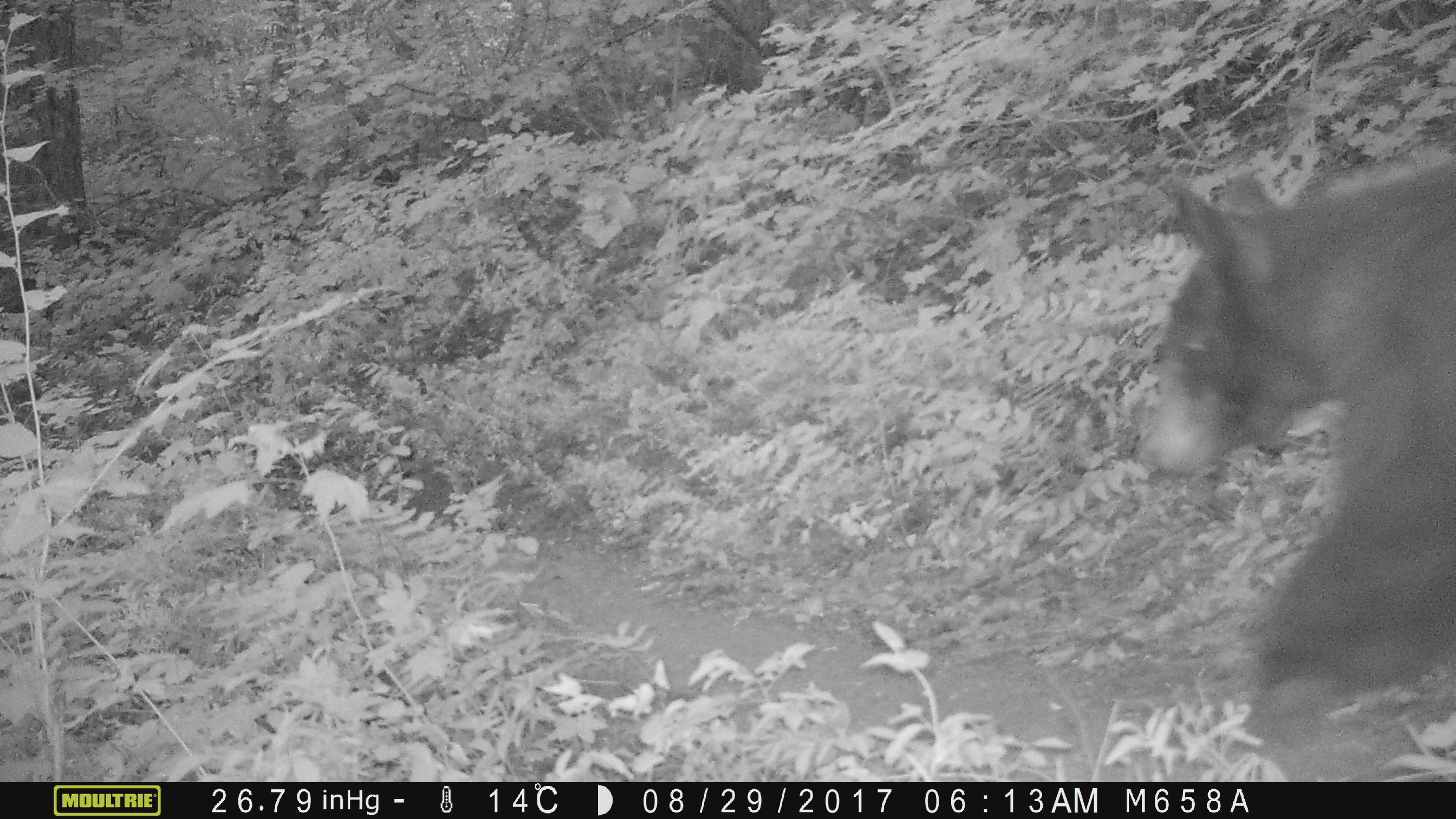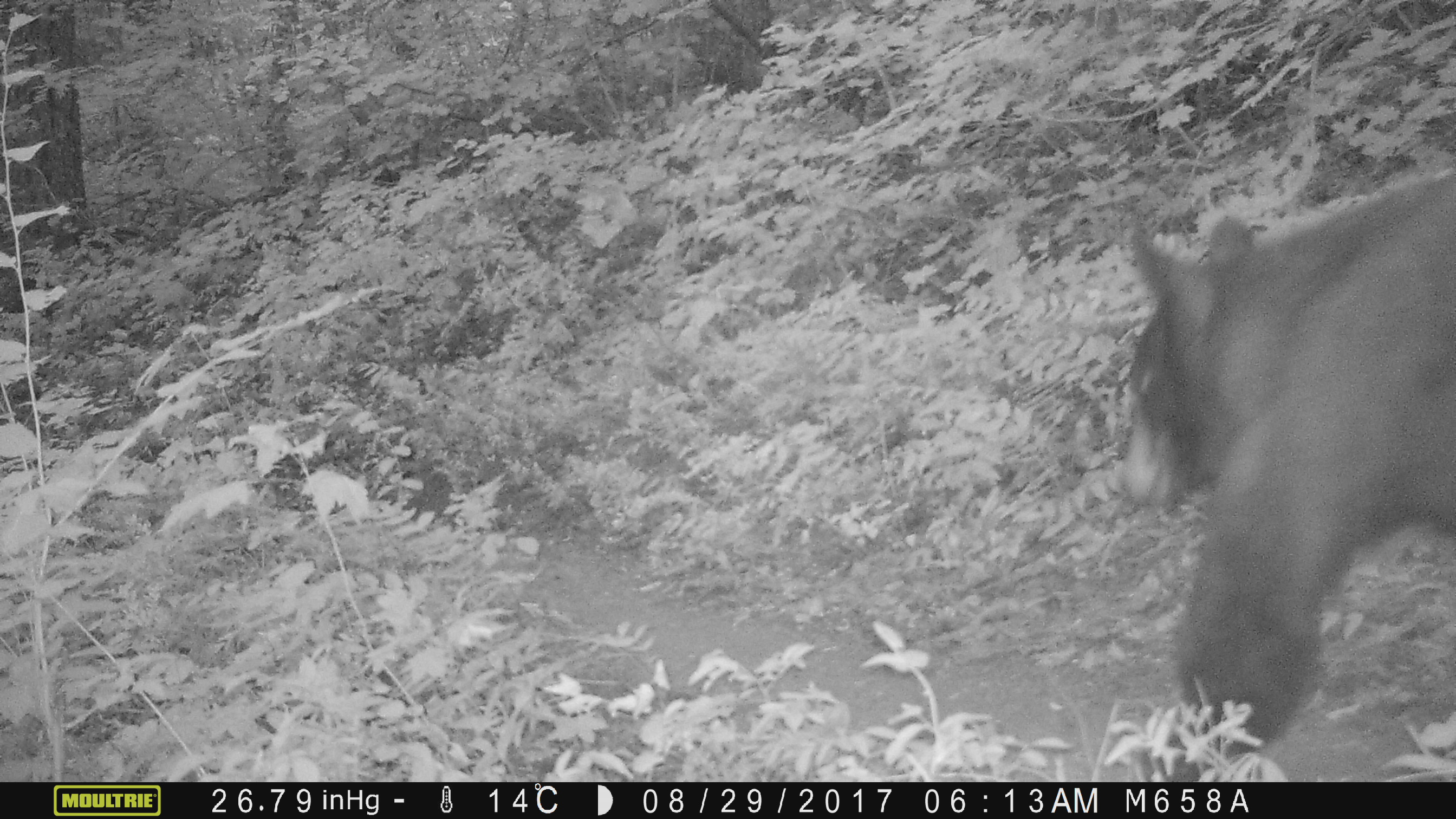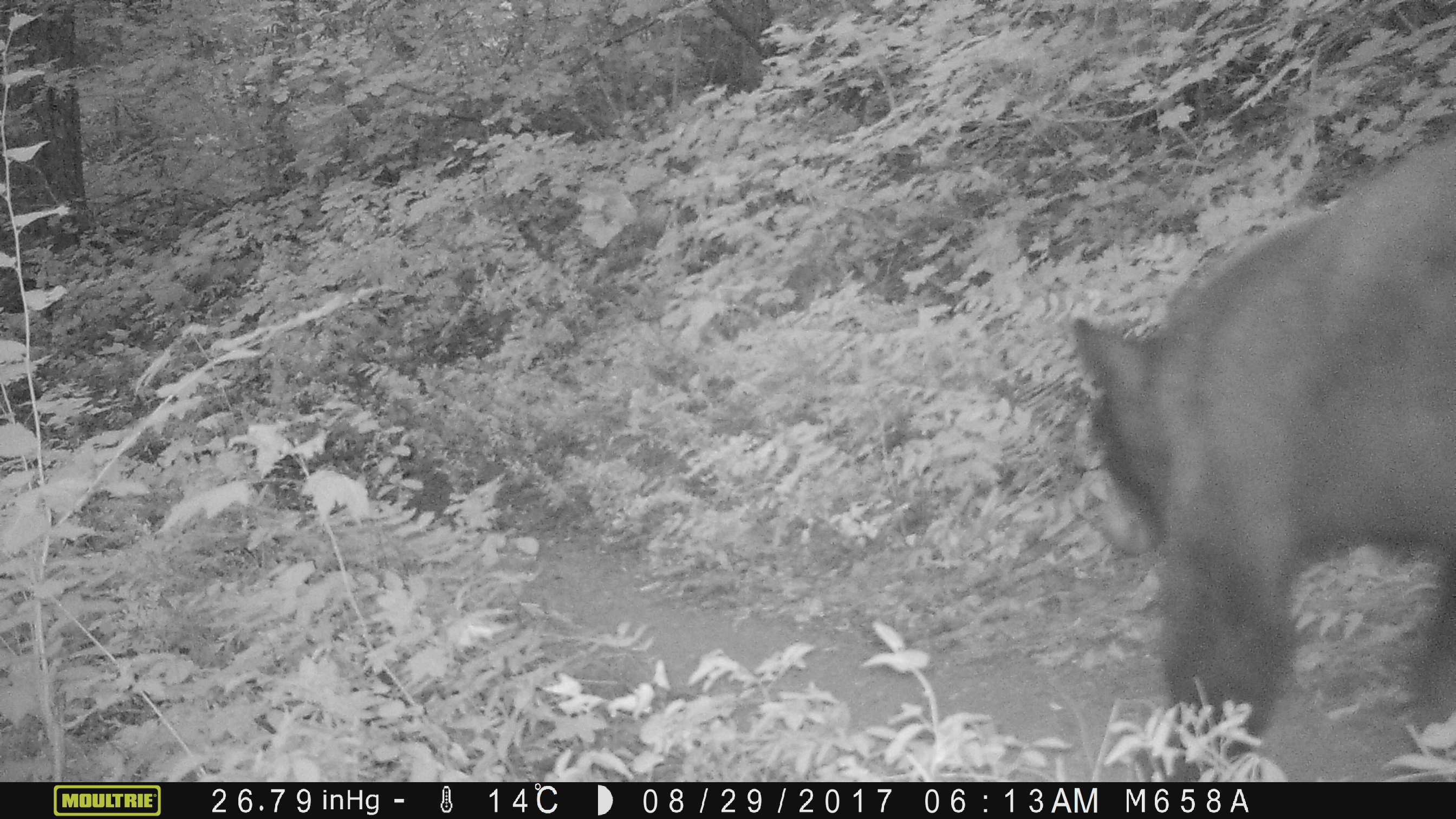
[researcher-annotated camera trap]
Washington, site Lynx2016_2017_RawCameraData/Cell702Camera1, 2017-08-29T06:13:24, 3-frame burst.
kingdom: Animalia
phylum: Chordata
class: Mammalia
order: Carnivora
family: Ursidae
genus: Ursus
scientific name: Ursus americanus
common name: american black bear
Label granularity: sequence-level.